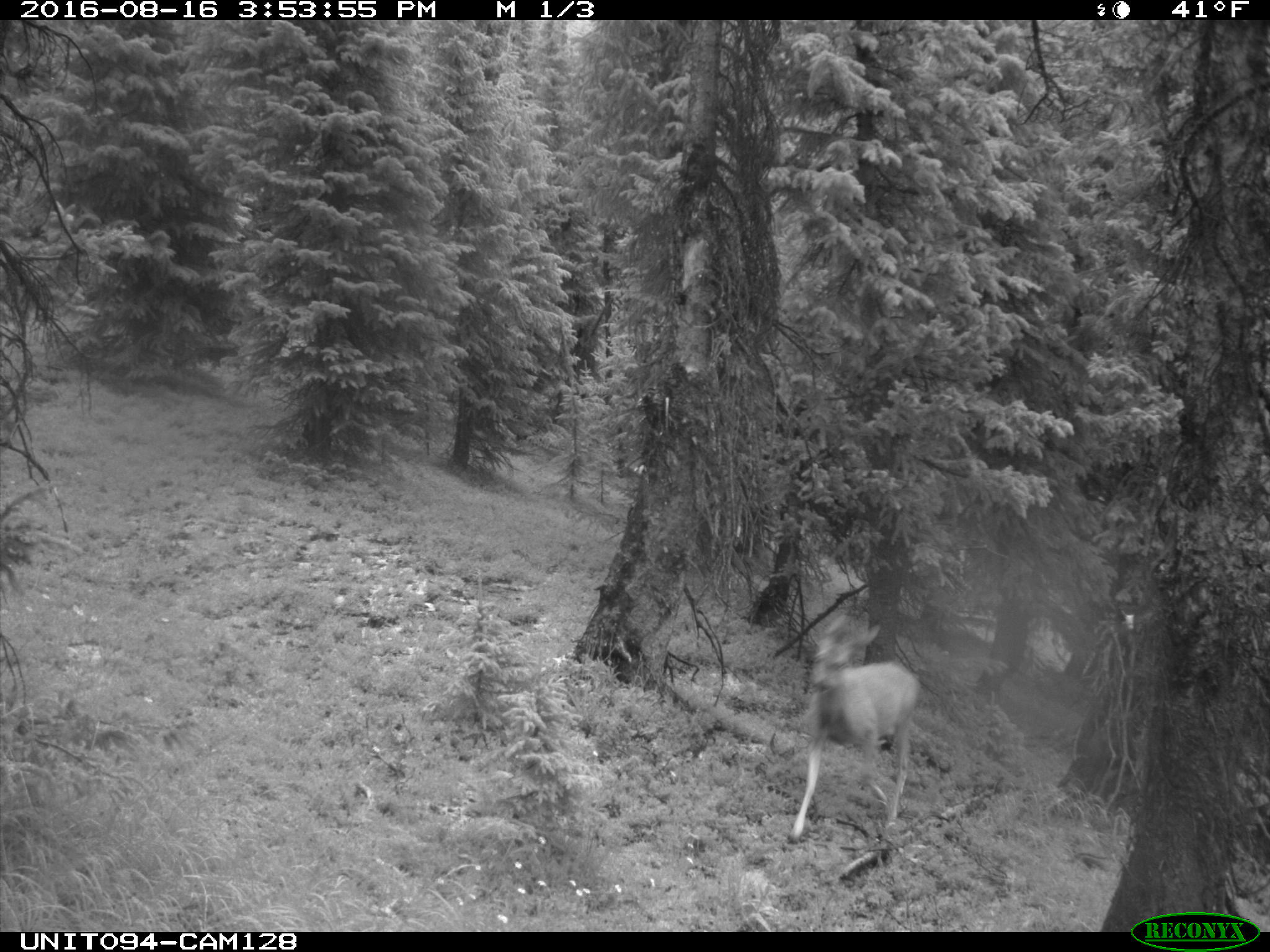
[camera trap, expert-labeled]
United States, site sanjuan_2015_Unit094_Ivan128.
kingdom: Animalia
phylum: Chordata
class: Mammalia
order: Artiodactyla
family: Cervidae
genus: Odocoileus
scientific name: Odocoileus hemionus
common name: mule deer